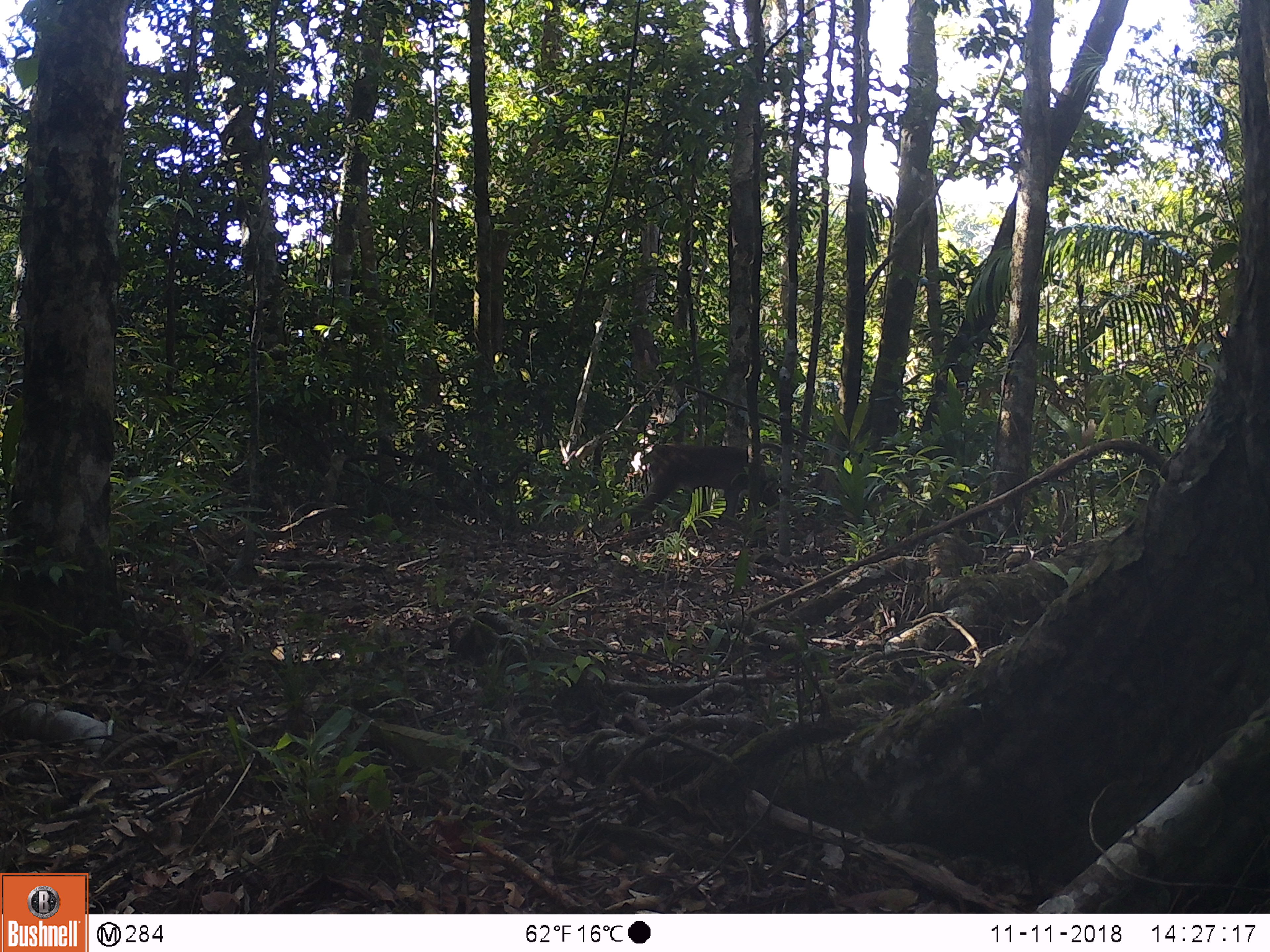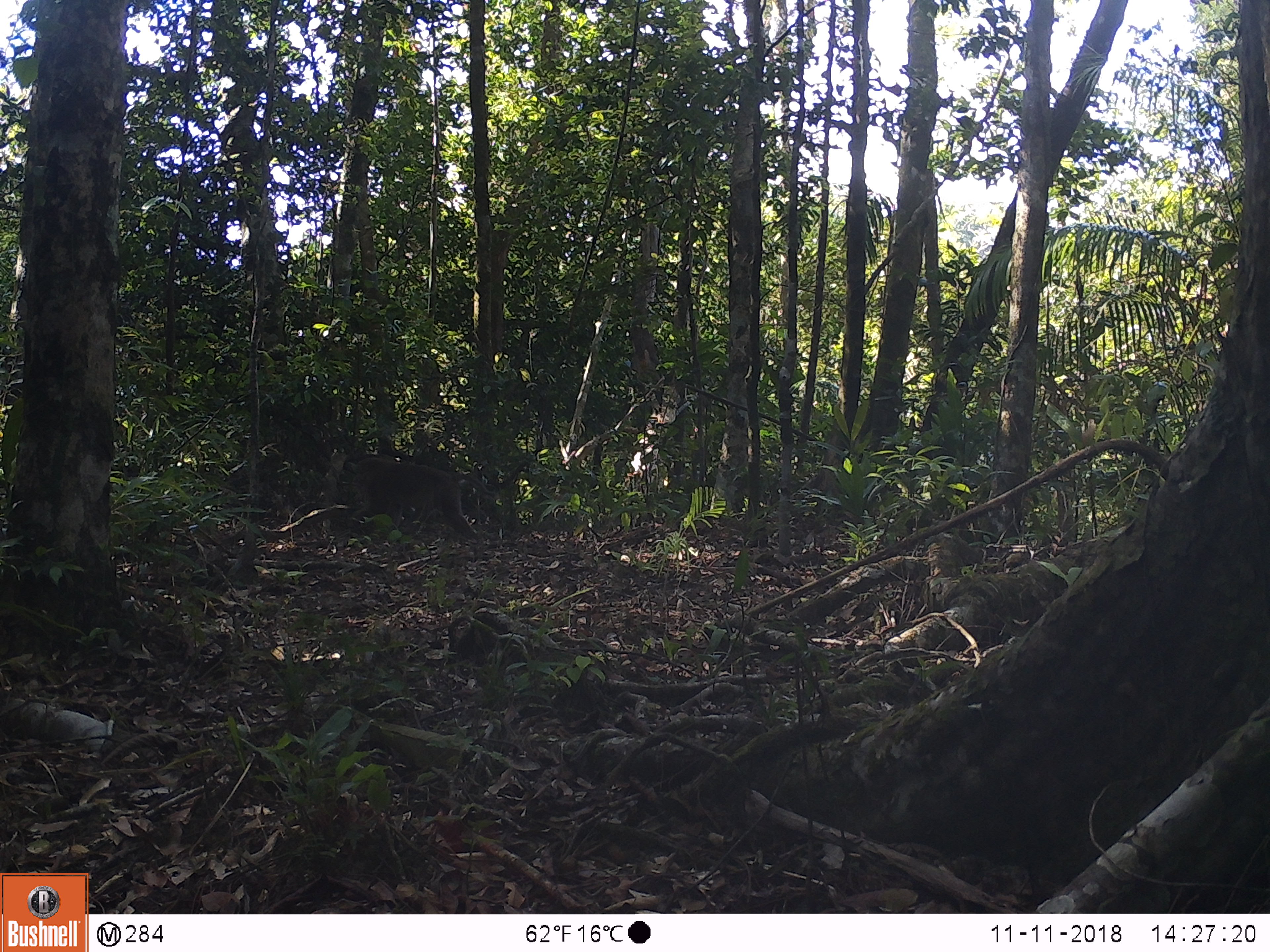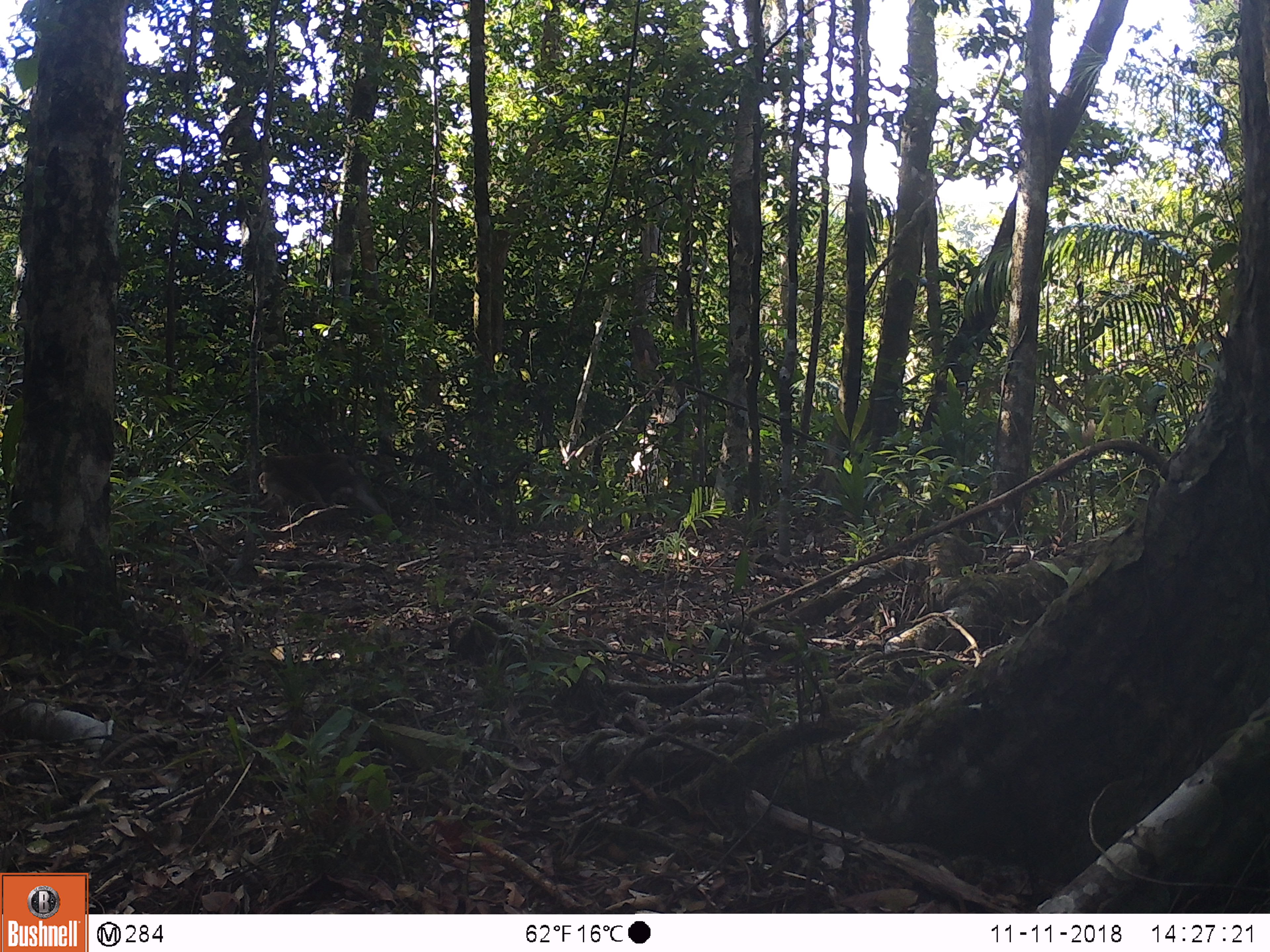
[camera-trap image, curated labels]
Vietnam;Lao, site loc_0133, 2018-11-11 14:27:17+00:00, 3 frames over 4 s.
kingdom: Animalia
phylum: Chordata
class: Mammalia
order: Primates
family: Cercopithecidae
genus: Macaca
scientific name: Macaca nemestrina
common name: pig-tailed macaque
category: pig tailed macaque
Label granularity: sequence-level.